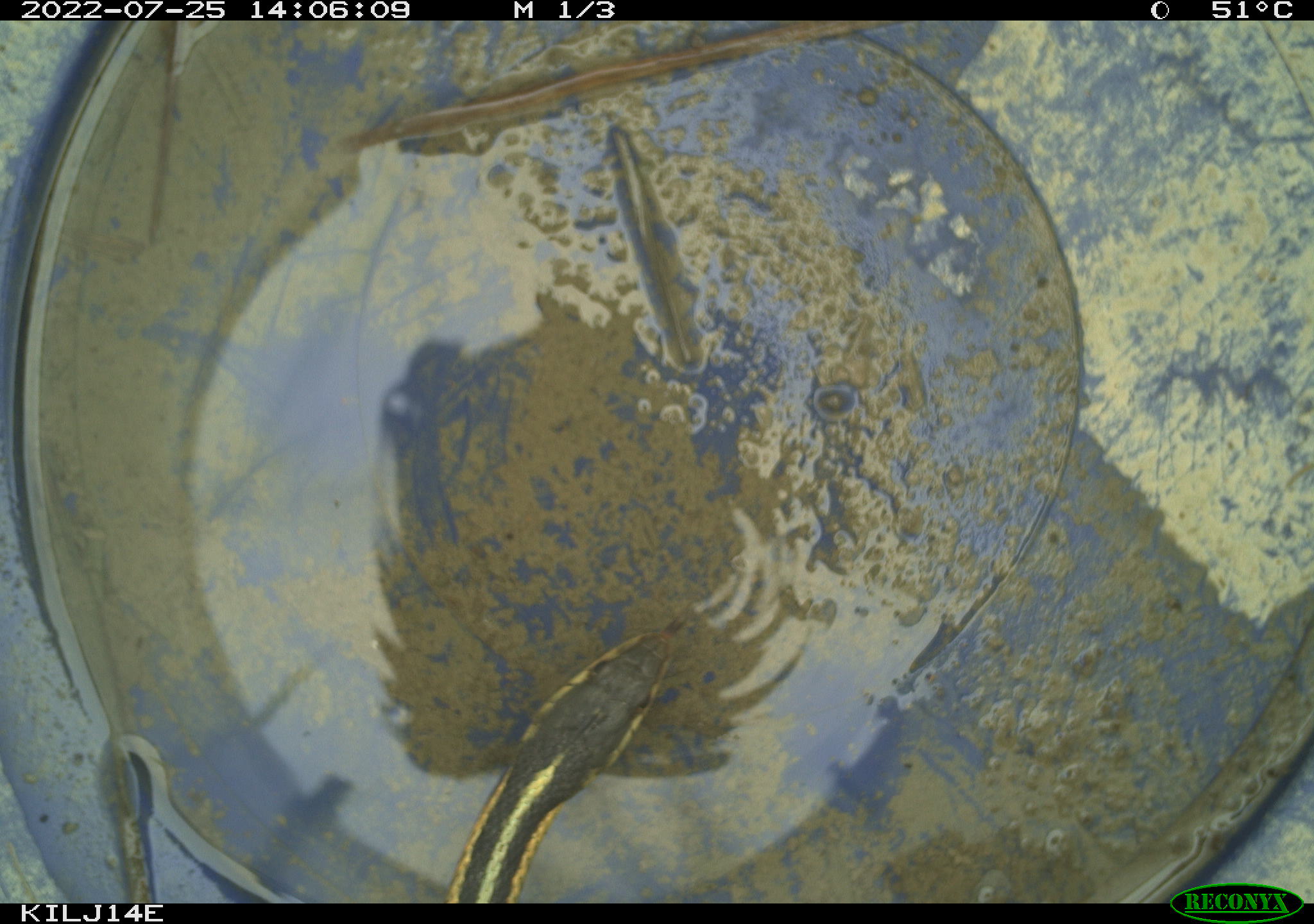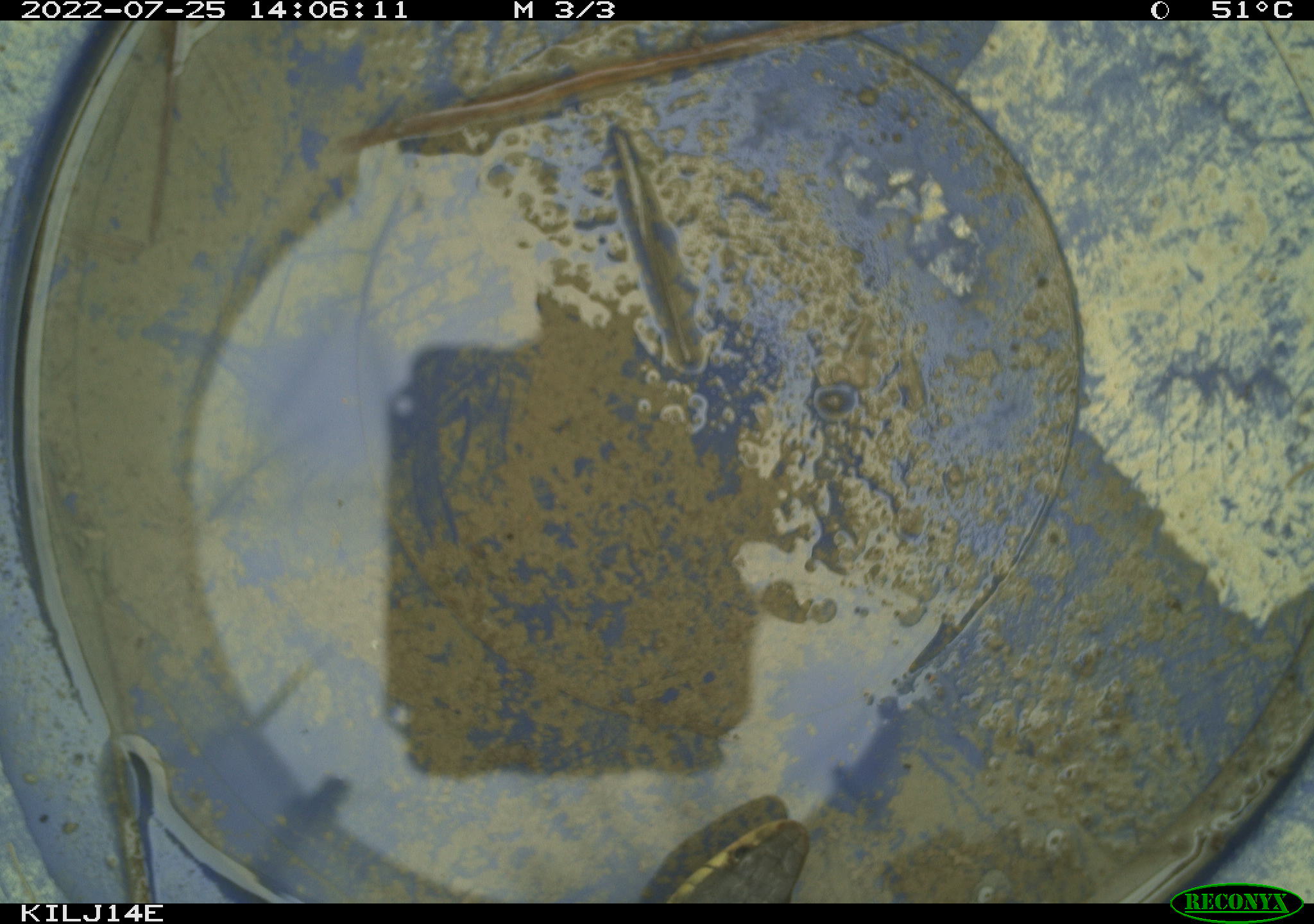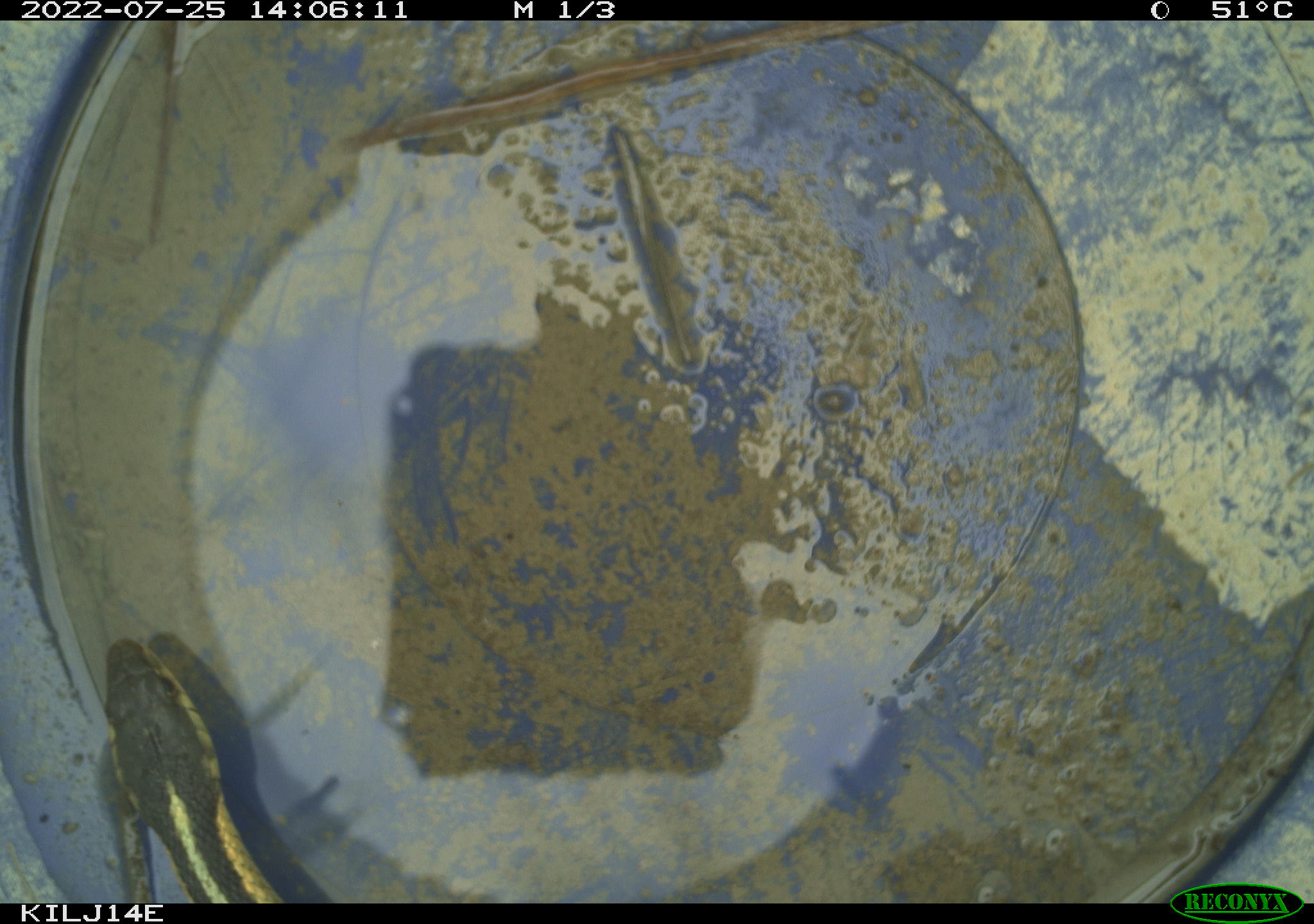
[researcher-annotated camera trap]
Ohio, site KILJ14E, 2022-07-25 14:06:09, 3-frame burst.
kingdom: Animalia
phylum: Chordata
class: Reptilia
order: Squamata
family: Colubridae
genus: Thamnophis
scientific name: Thamnophis sirtalis sirtalis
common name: eastern gartersnake